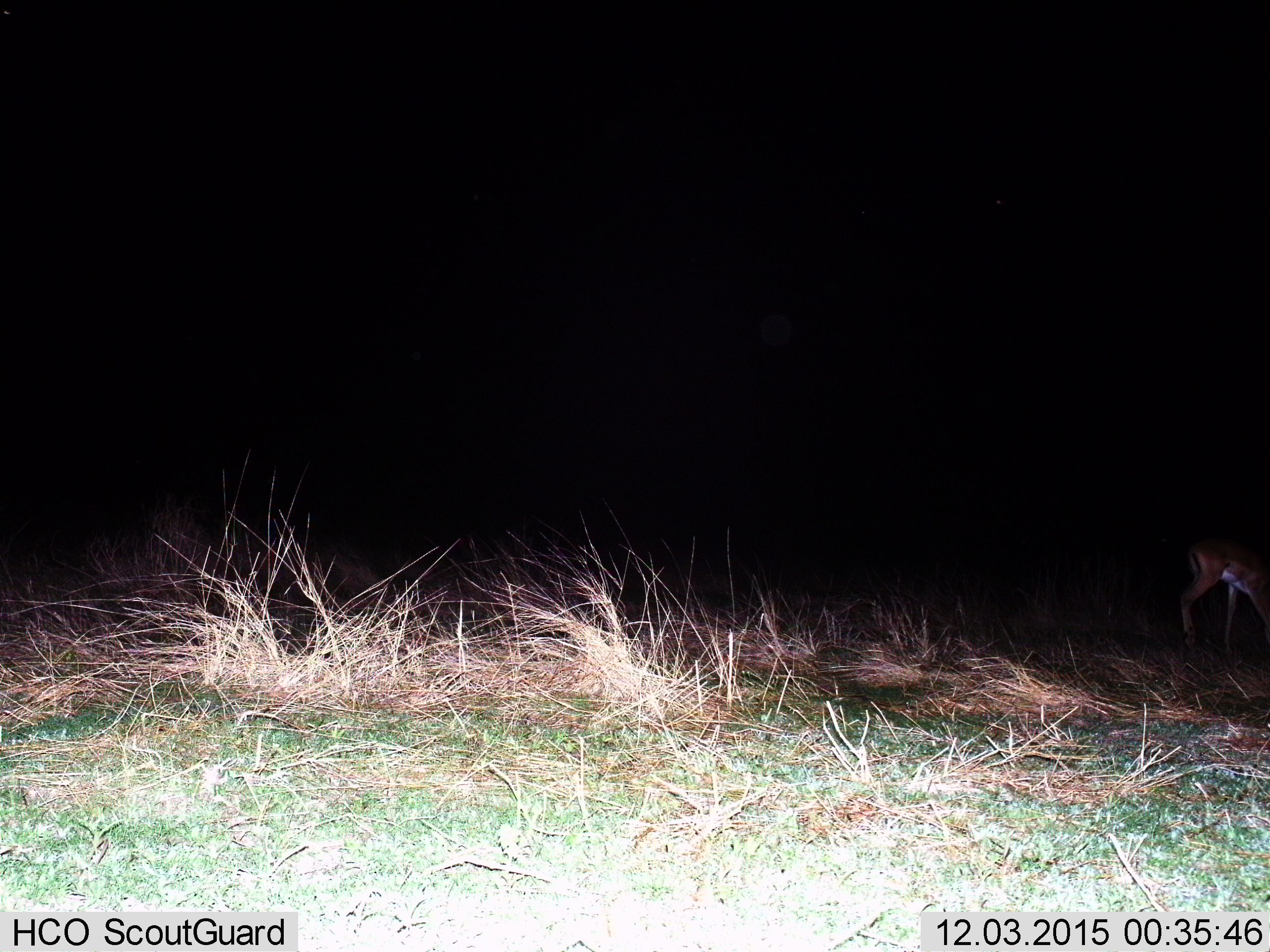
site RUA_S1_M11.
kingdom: Animalia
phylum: Chordata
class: Mammalia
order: Artiodactyla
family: Bovidae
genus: Aepyceros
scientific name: Aepyceros melampus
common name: impala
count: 1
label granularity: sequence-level